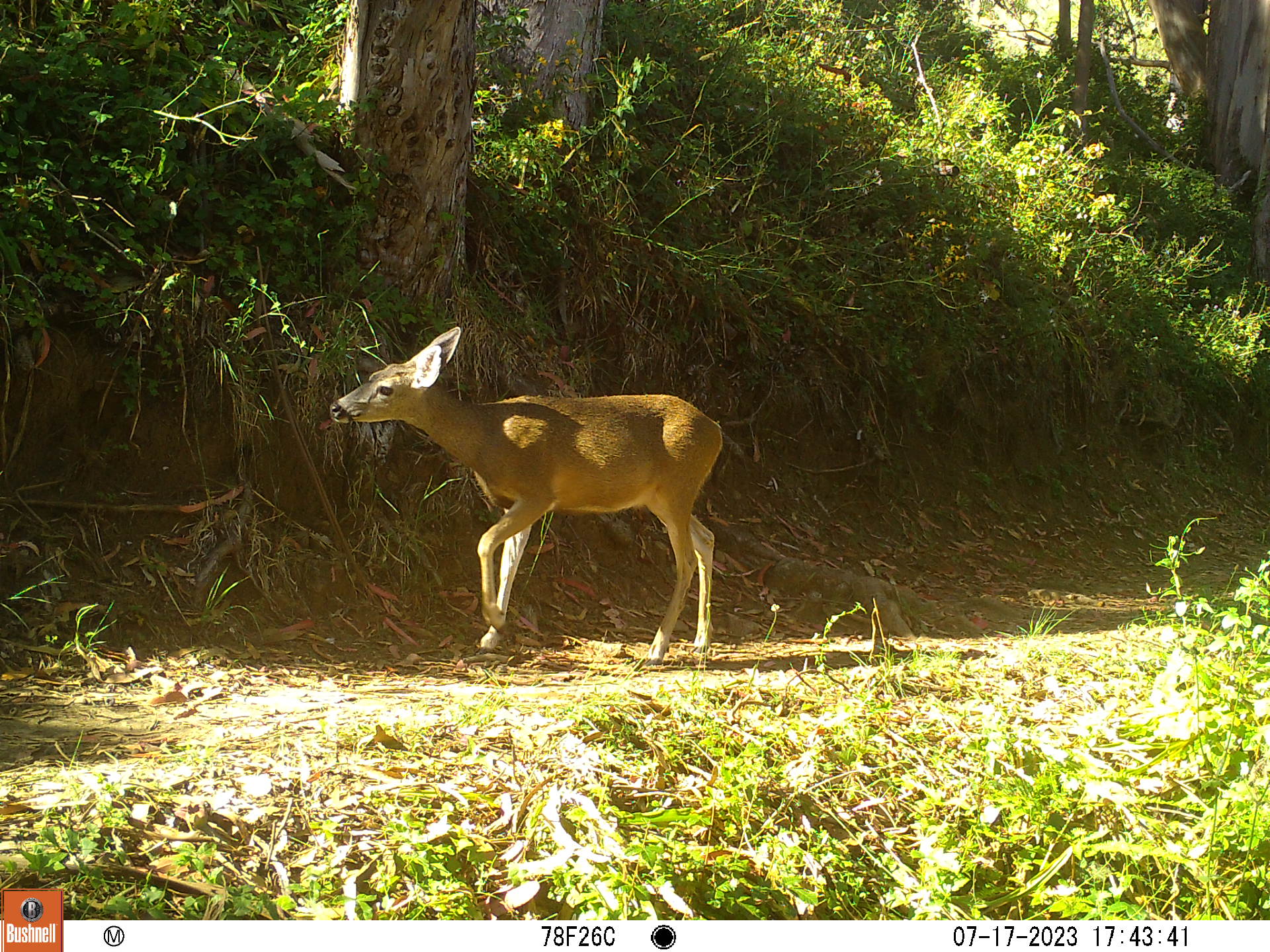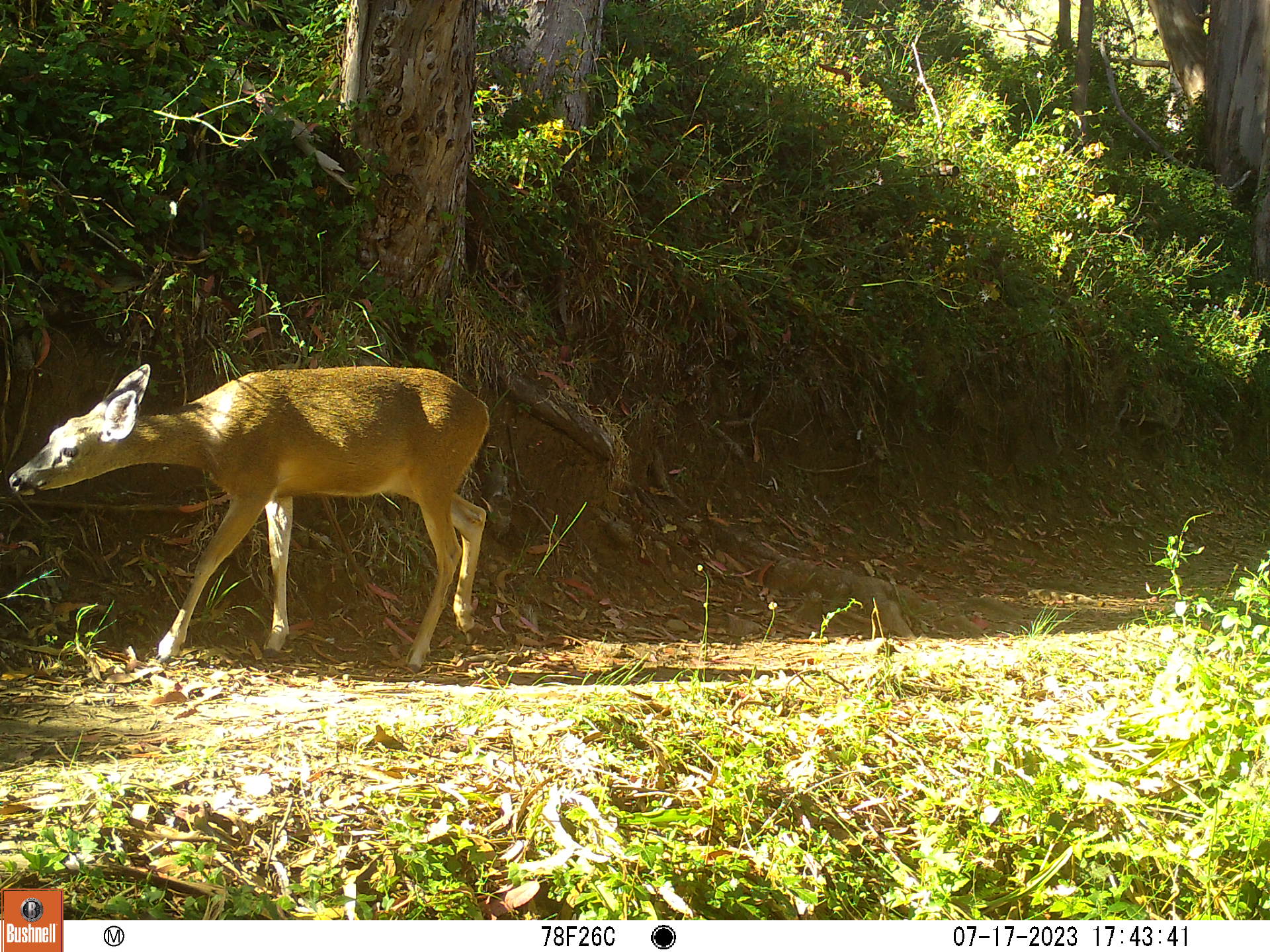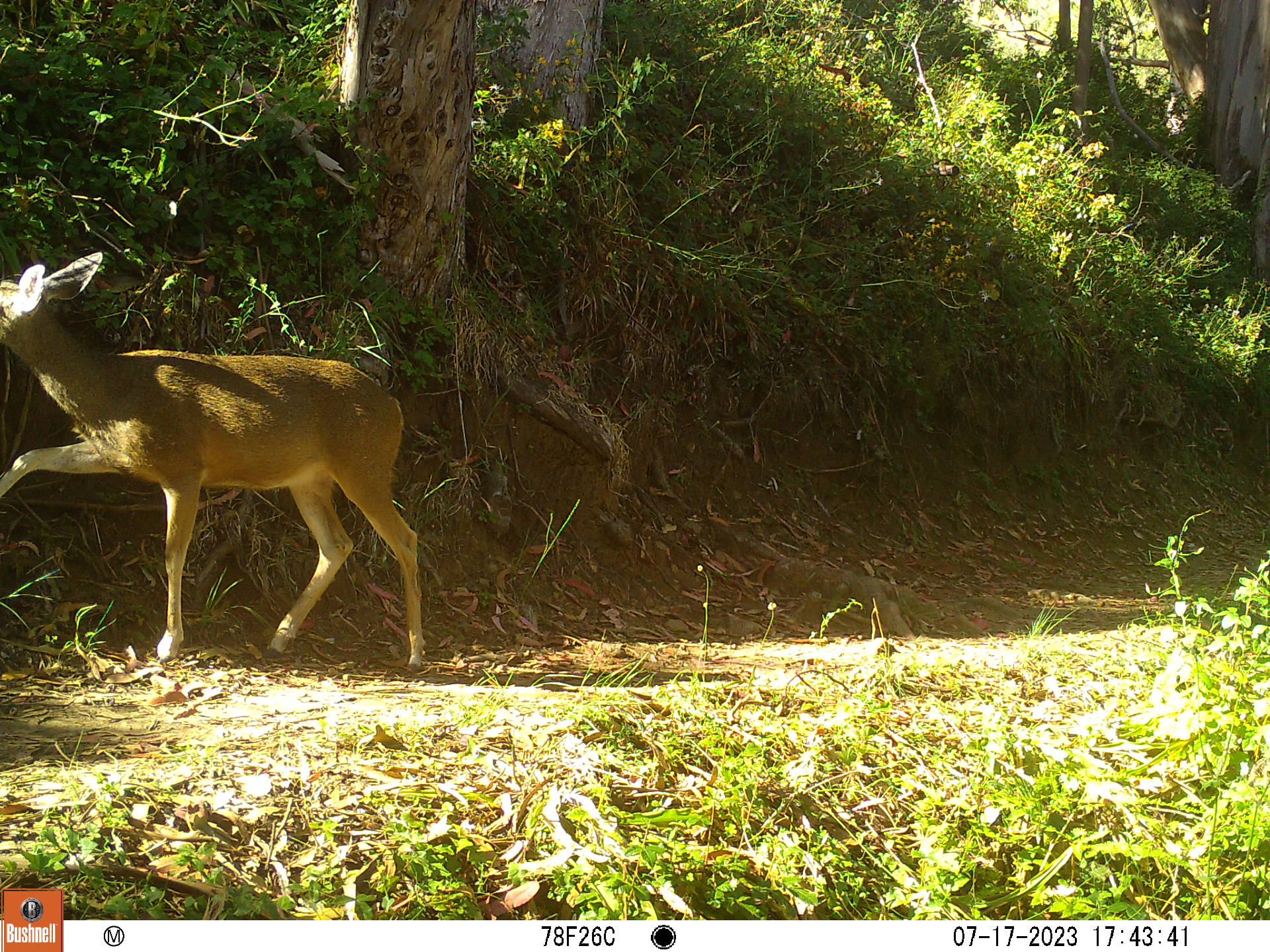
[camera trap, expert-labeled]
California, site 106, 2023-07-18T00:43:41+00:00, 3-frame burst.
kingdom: Animalia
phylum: Chordata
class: Mammalia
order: Artiodactyla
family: Cervidae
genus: Odocoileus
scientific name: Odocoileus hemionus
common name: mule deer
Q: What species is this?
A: Mule deer (Odocoileus hemionus).